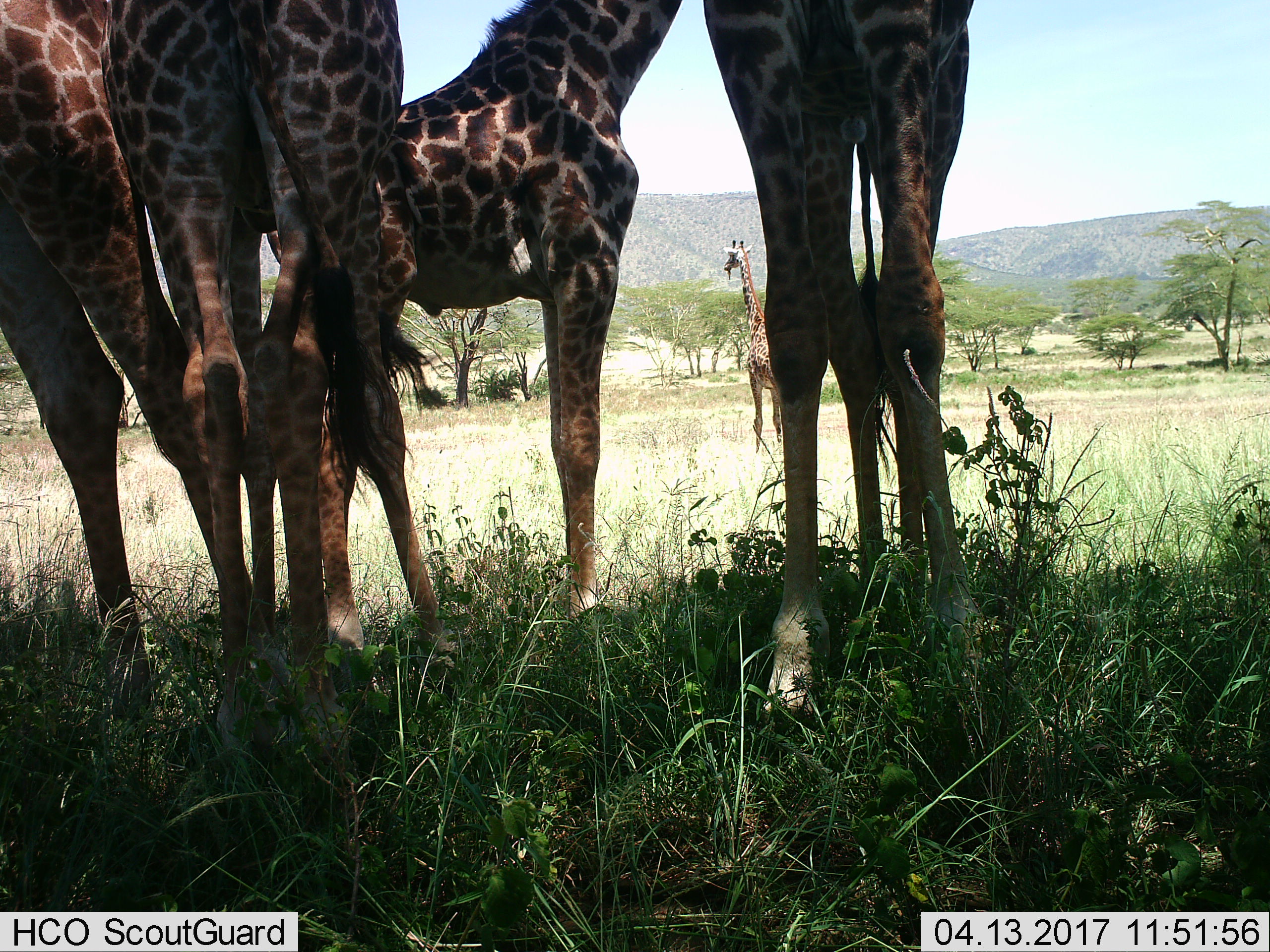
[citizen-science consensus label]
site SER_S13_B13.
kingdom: Animalia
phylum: Chordata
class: Mammalia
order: Artiodactyla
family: Giraffidae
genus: Giraffa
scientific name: Giraffa camelopardalis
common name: giraffe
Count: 5.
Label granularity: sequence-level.